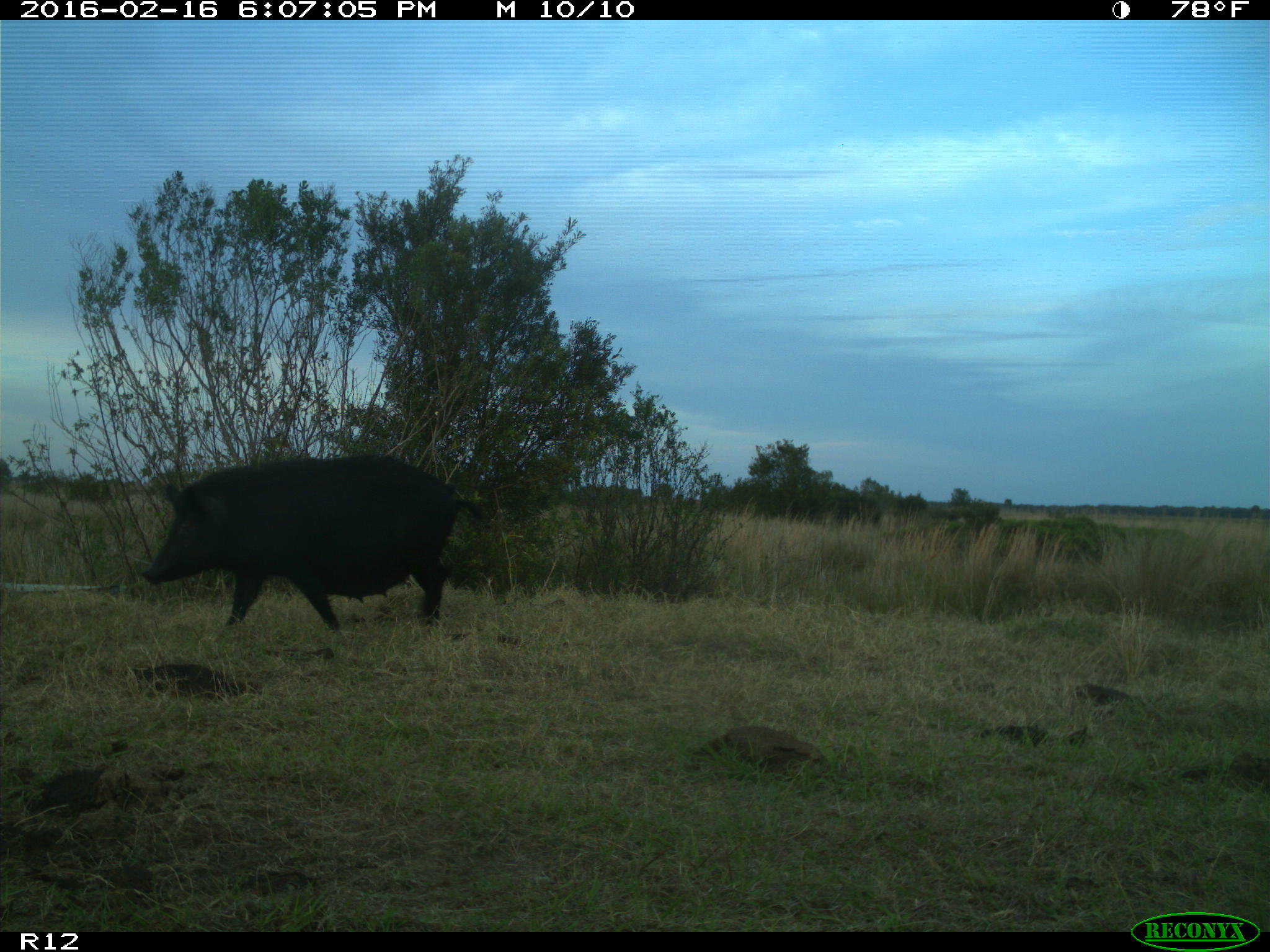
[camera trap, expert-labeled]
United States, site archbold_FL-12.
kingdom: Animalia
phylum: Chordata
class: Mammalia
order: Artiodactyla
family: Suidae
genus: Sus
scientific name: Sus scrofa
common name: wild boar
Sus scrofa (wild boar).